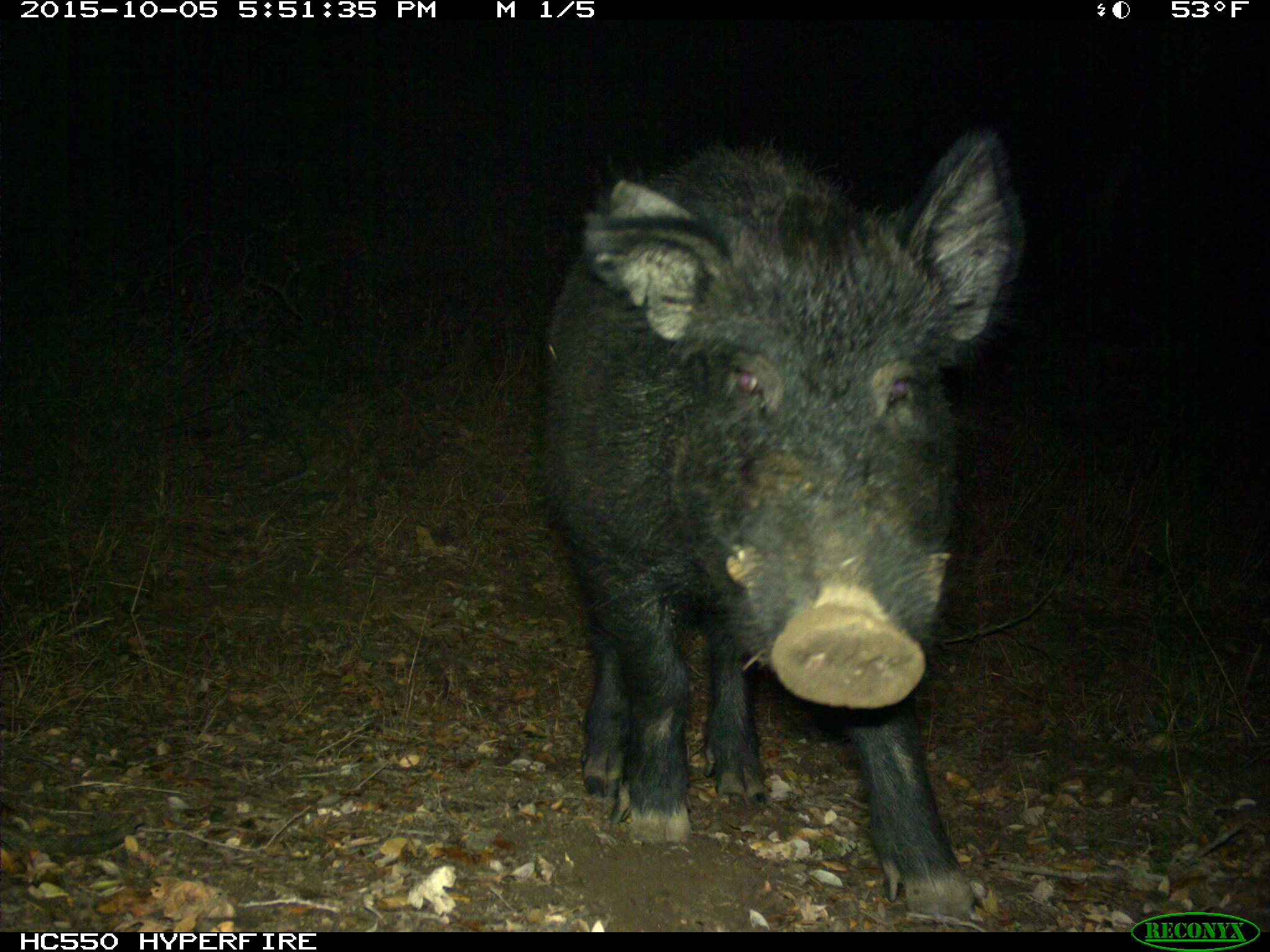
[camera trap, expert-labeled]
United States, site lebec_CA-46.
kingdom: Animalia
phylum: Chordata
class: Mammalia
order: Artiodactyla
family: Suidae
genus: Sus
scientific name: Sus scrofa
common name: wild boar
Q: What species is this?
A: Sus scrofa (wild boar).